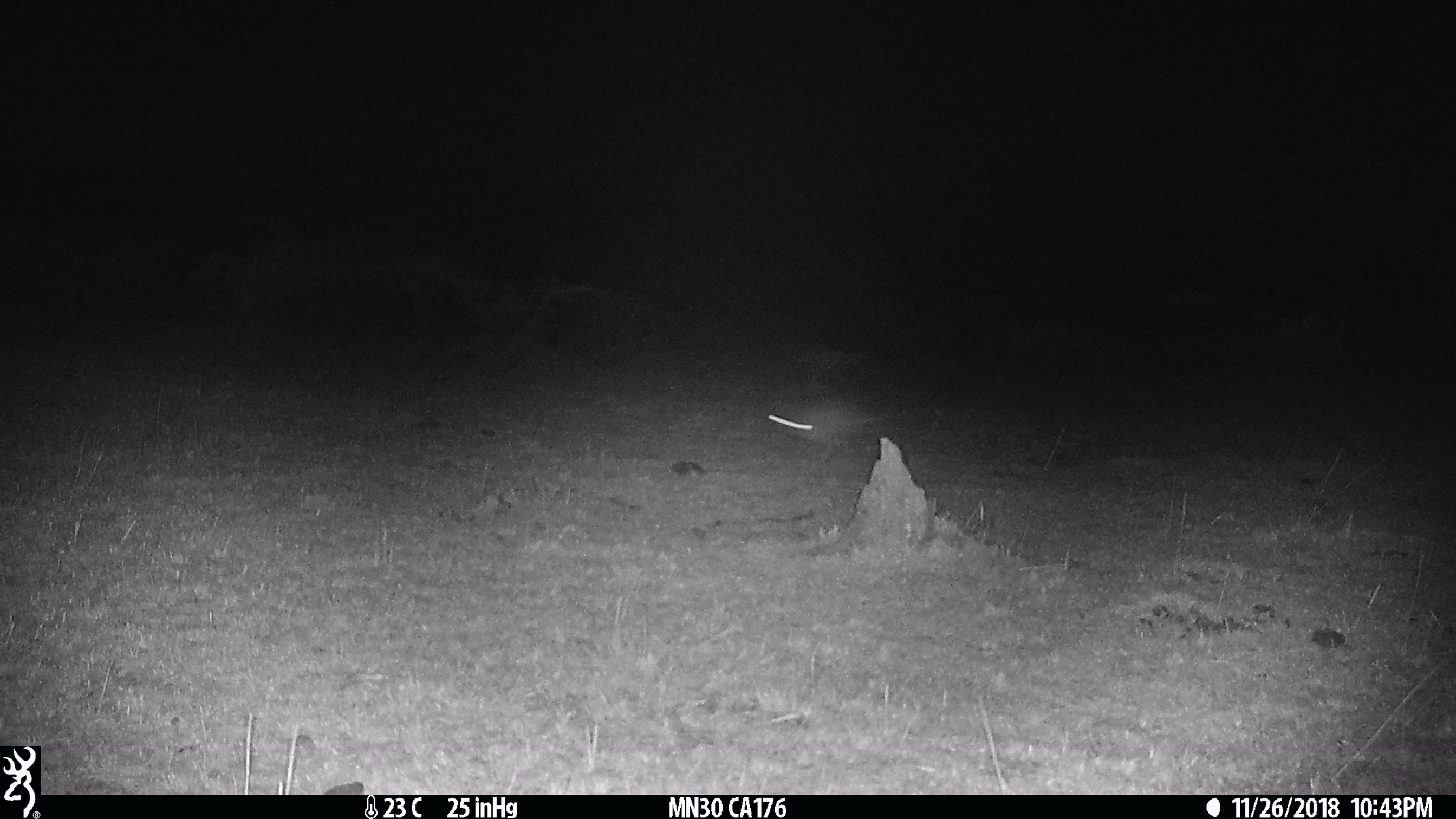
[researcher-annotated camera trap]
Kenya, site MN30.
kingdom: Animalia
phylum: Chordata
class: Mammalia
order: Lagomorpha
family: Leporidae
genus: Lepus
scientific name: Lepus capensis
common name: cape hare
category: hare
Hare (cape hare) (Lepus capensis).